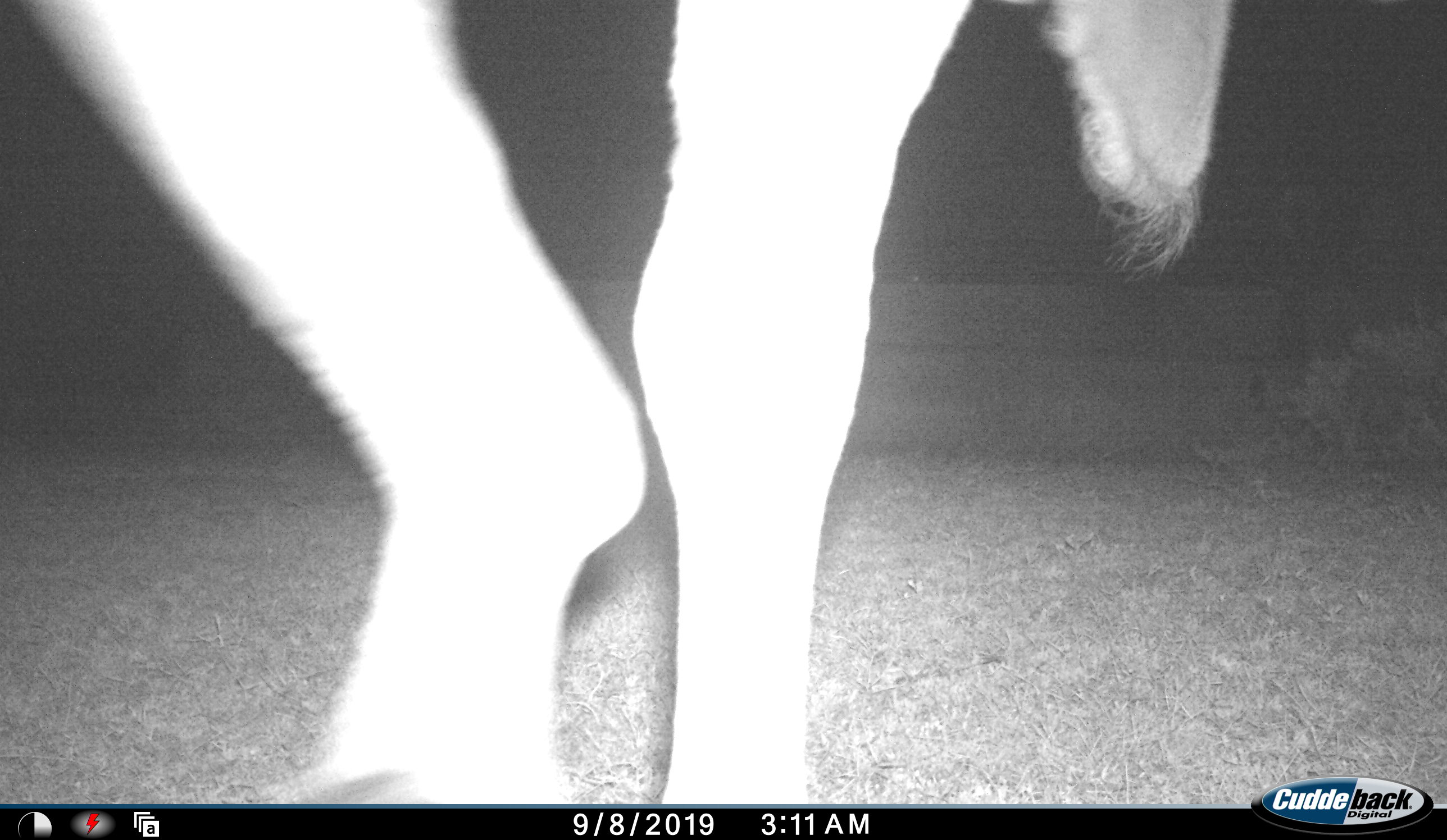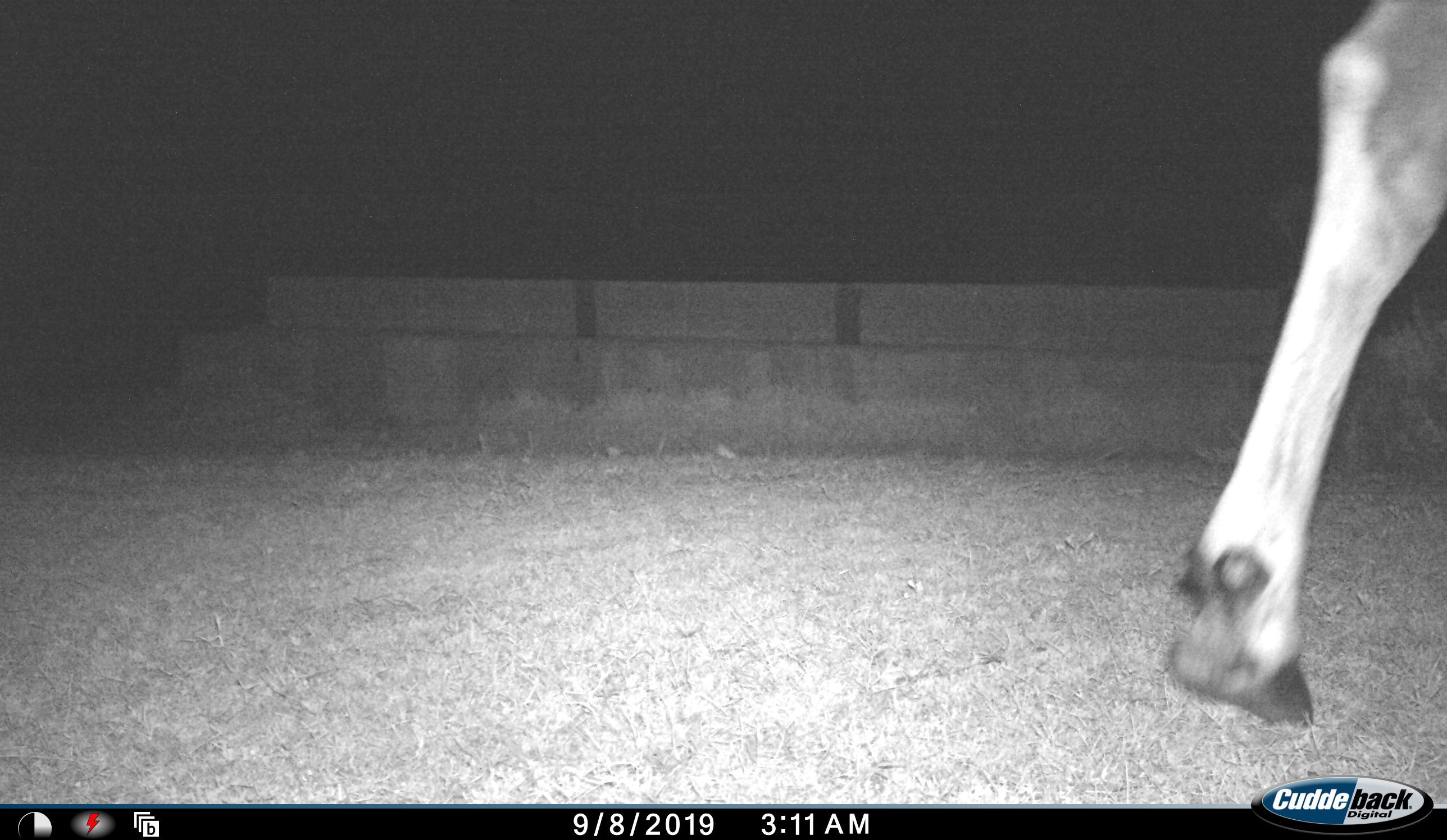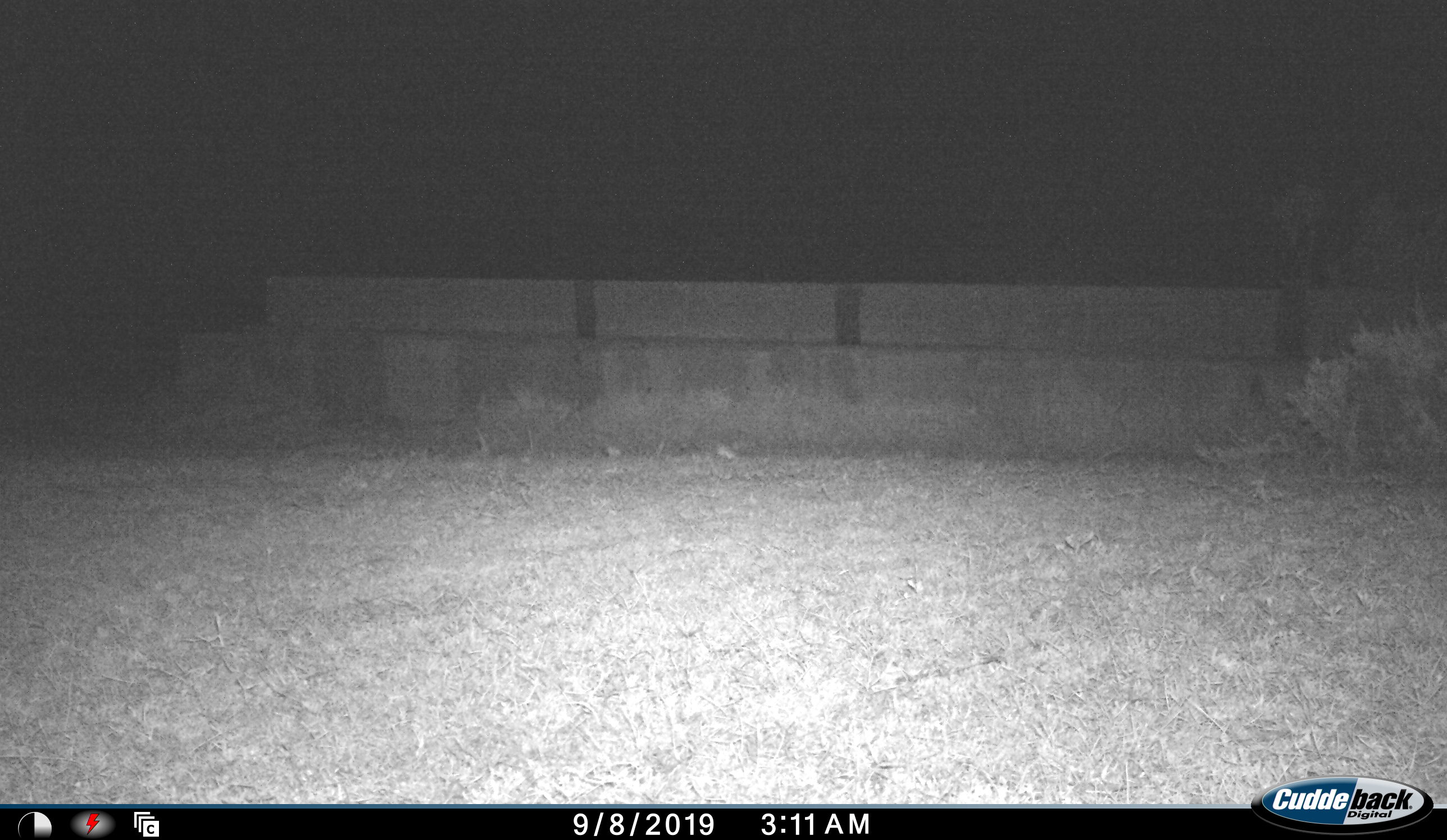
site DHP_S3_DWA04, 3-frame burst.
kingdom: Animalia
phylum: Chordata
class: Mammalia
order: Artiodactyla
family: Bovidae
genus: Tragelaphus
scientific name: Tragelaphus oryx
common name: eland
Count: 1.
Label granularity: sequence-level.